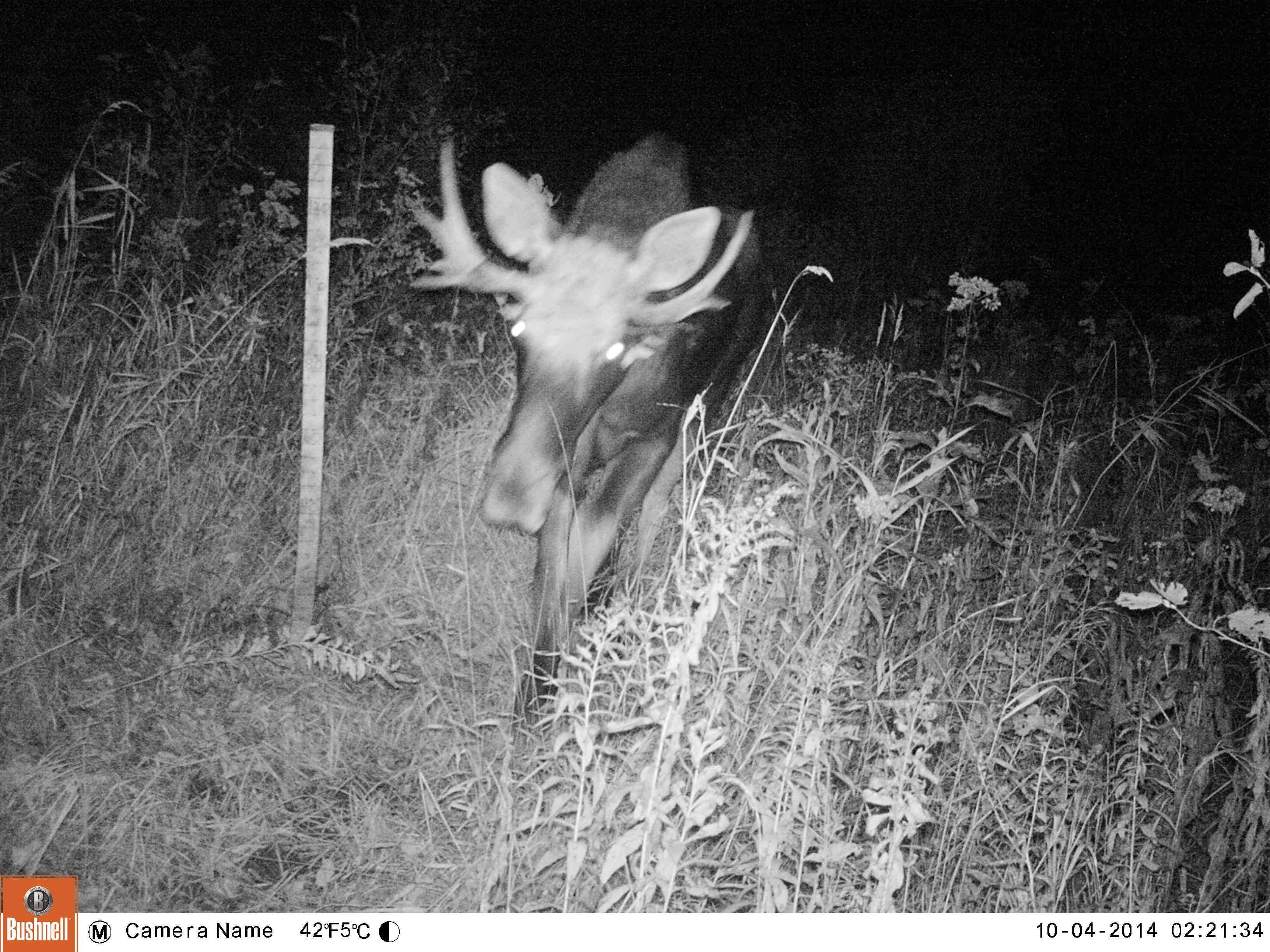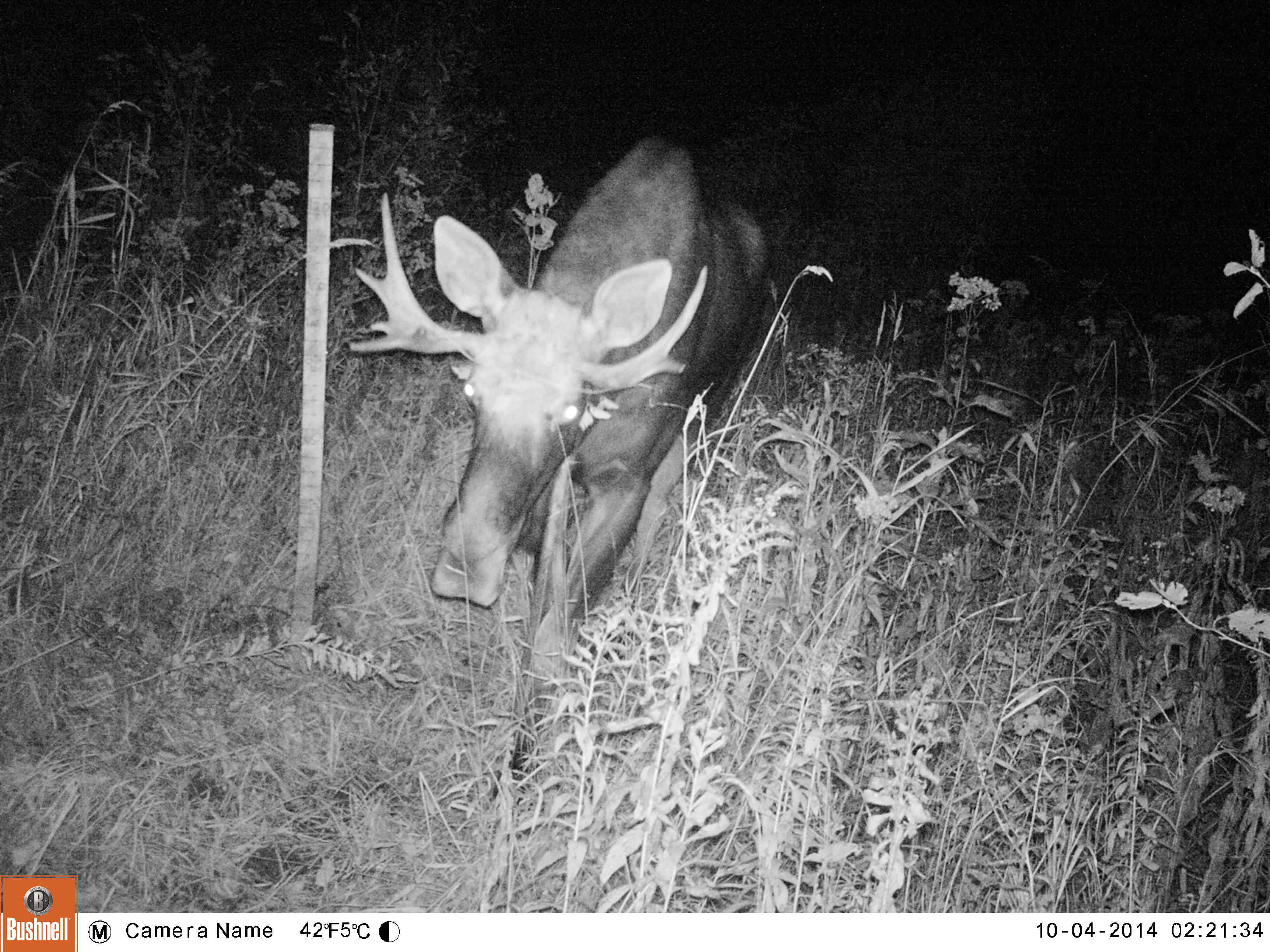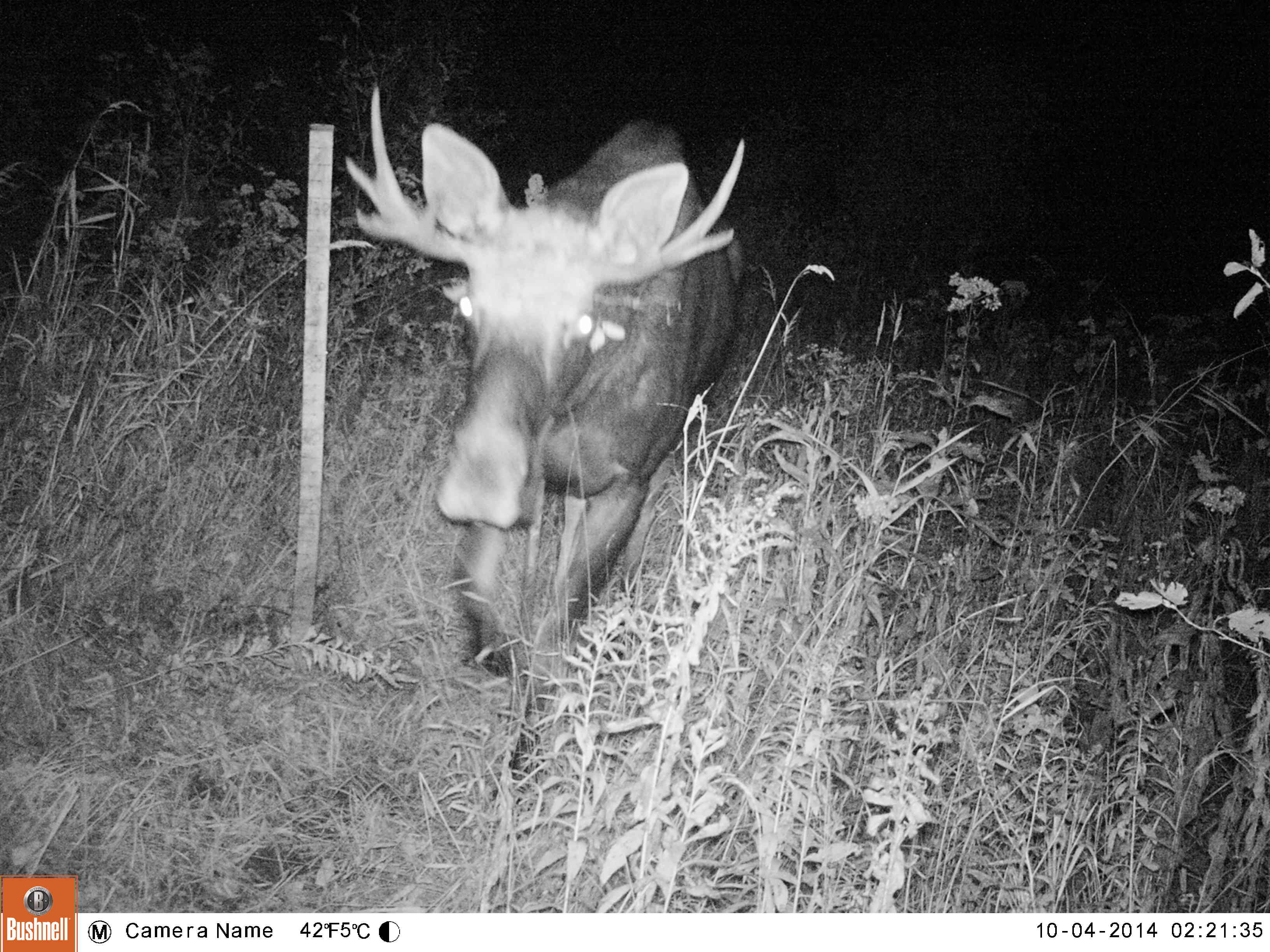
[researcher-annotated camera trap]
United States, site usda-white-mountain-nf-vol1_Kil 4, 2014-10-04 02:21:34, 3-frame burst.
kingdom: Animalia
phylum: Chordata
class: Mammalia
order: Artiodactyla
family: Cervidae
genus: Alces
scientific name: Alces alces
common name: moose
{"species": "moose (Alces alces)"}